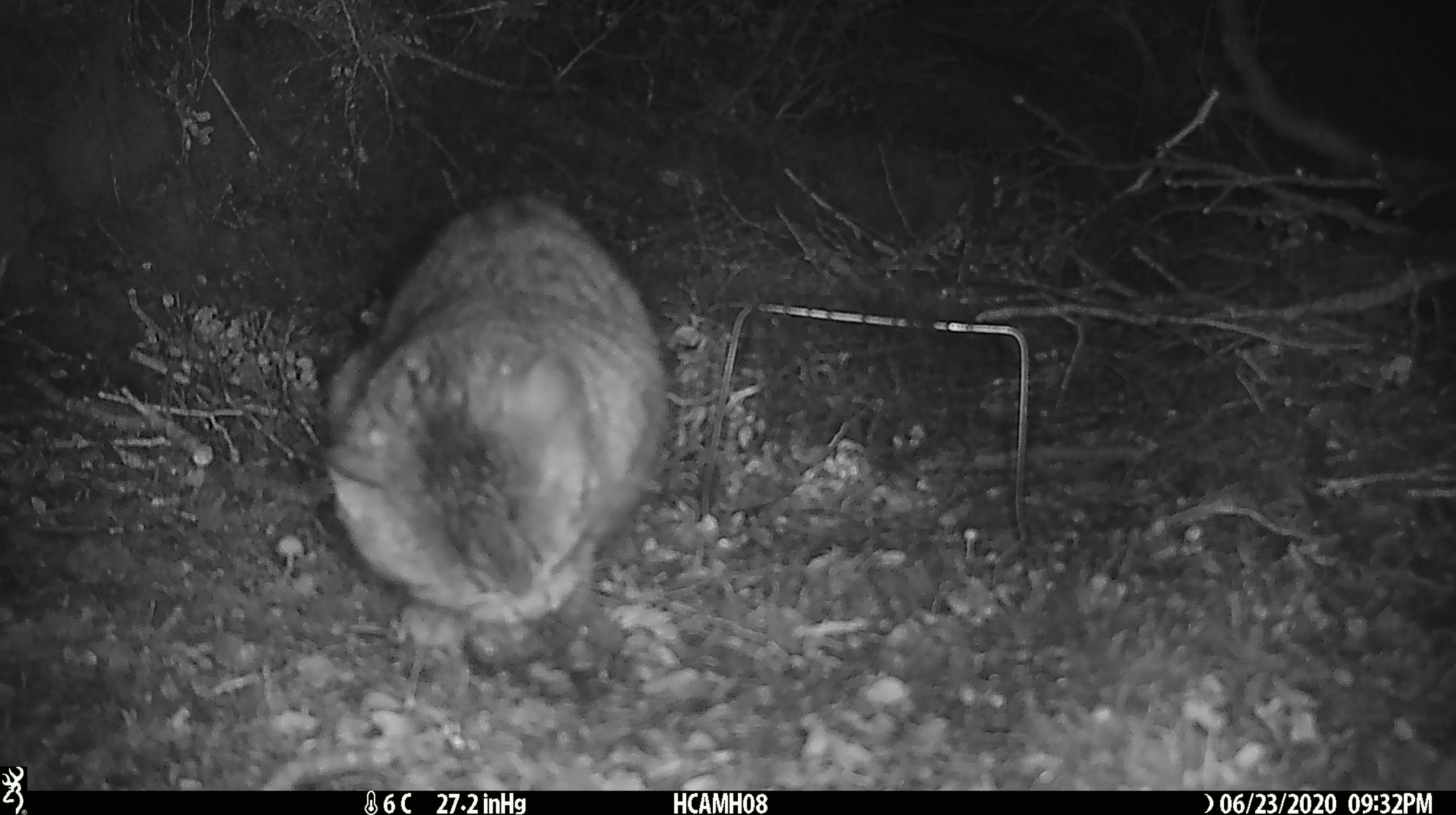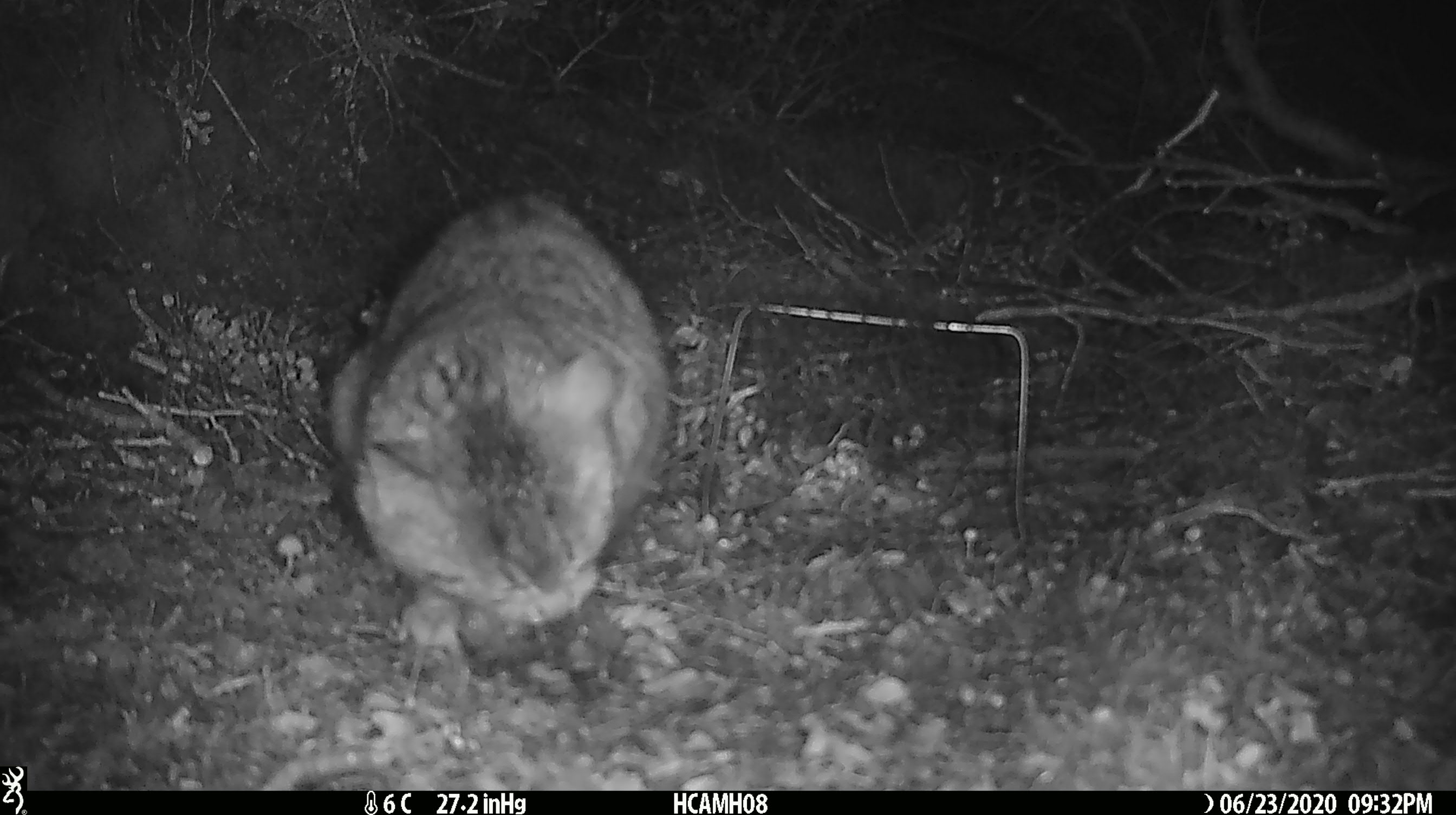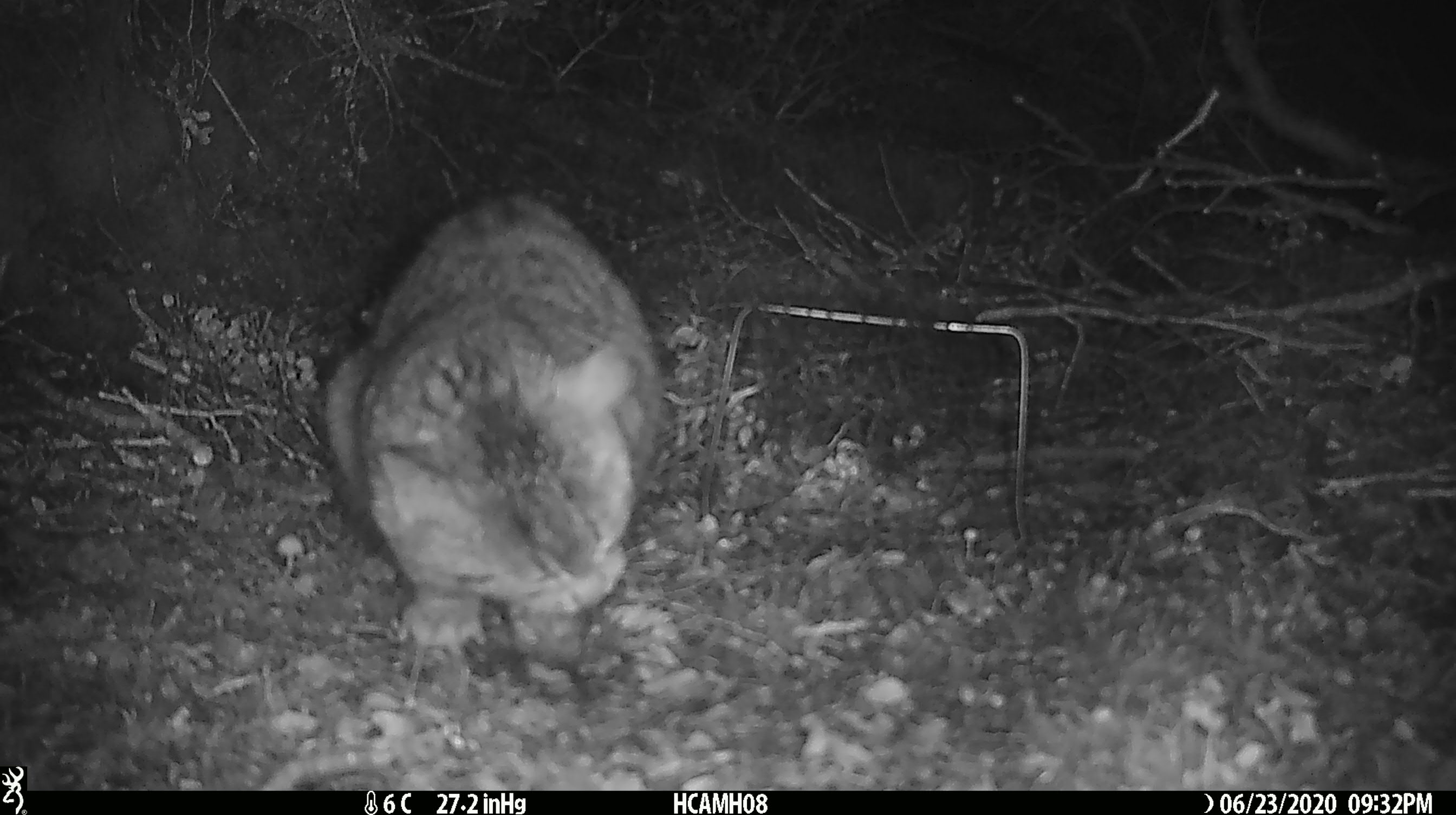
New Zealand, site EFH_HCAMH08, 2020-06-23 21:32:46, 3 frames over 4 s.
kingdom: Animalia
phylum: Chordata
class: Mammalia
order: Carnivora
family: Felidae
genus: Felis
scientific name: Felis catus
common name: domestic cat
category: cat